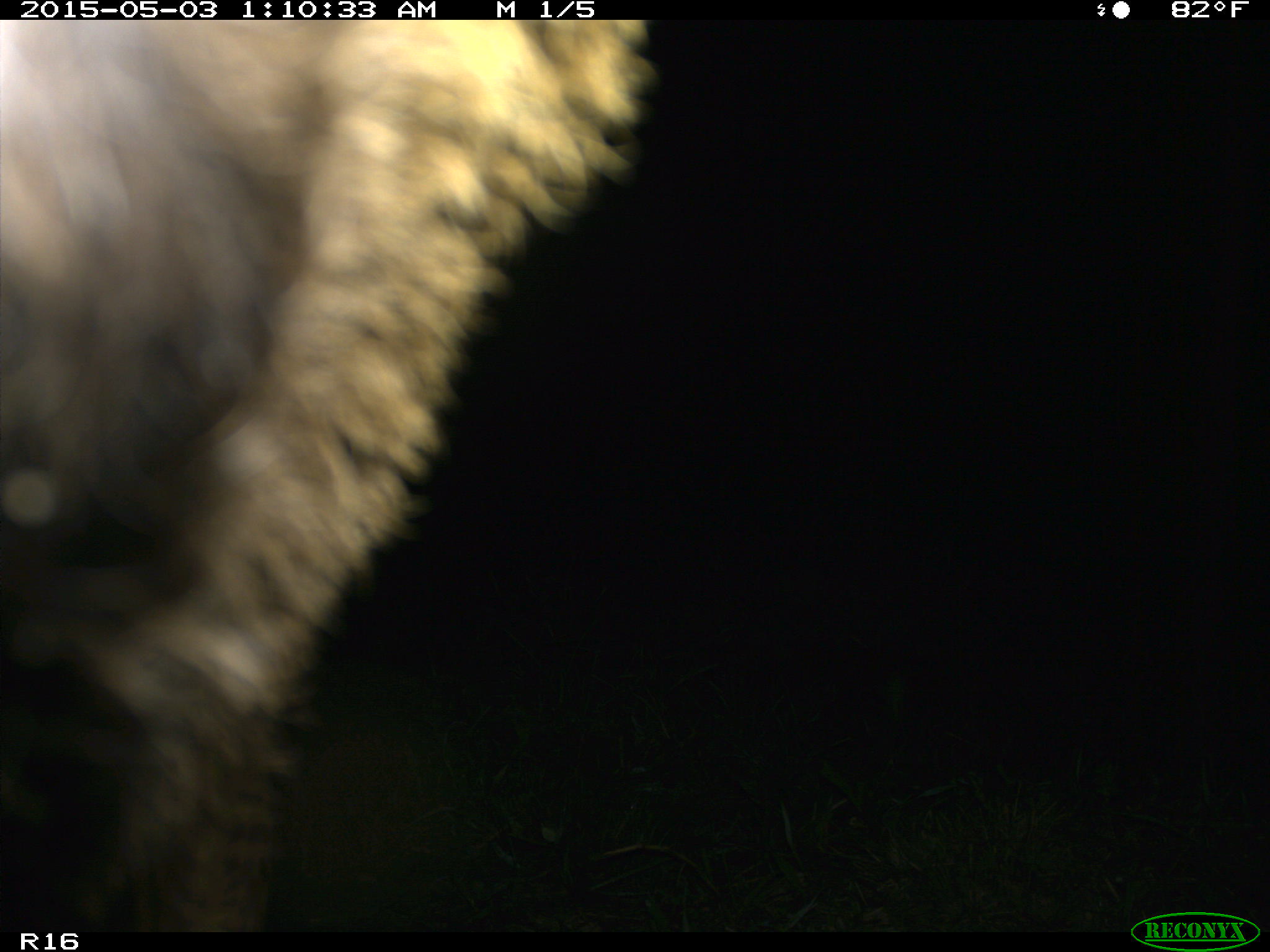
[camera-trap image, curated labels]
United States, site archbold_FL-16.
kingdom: Animalia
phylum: Chordata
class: Mammalia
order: Artiodactyla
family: Bovidae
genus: Bos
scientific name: Bos taurus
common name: domestic cow